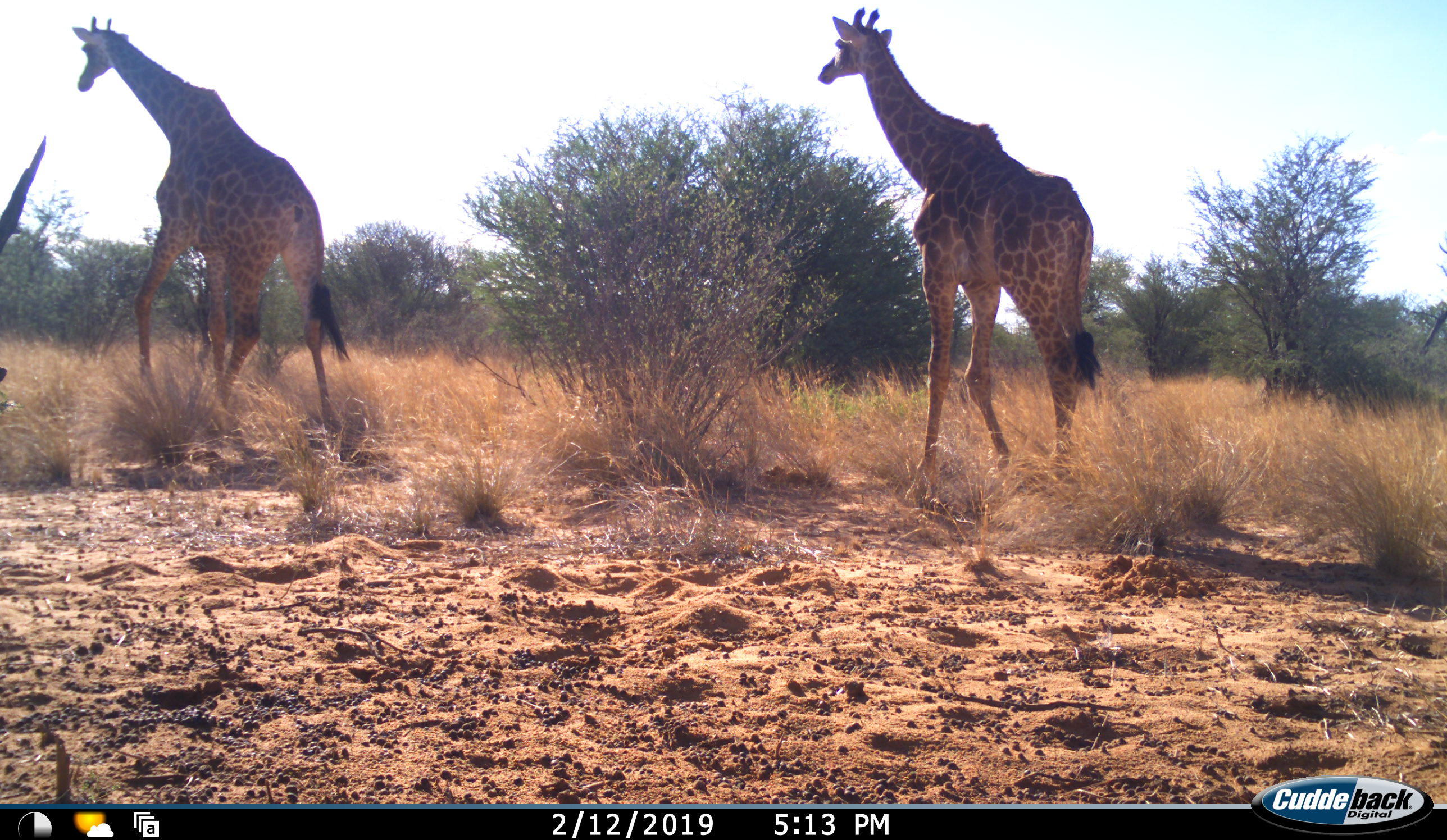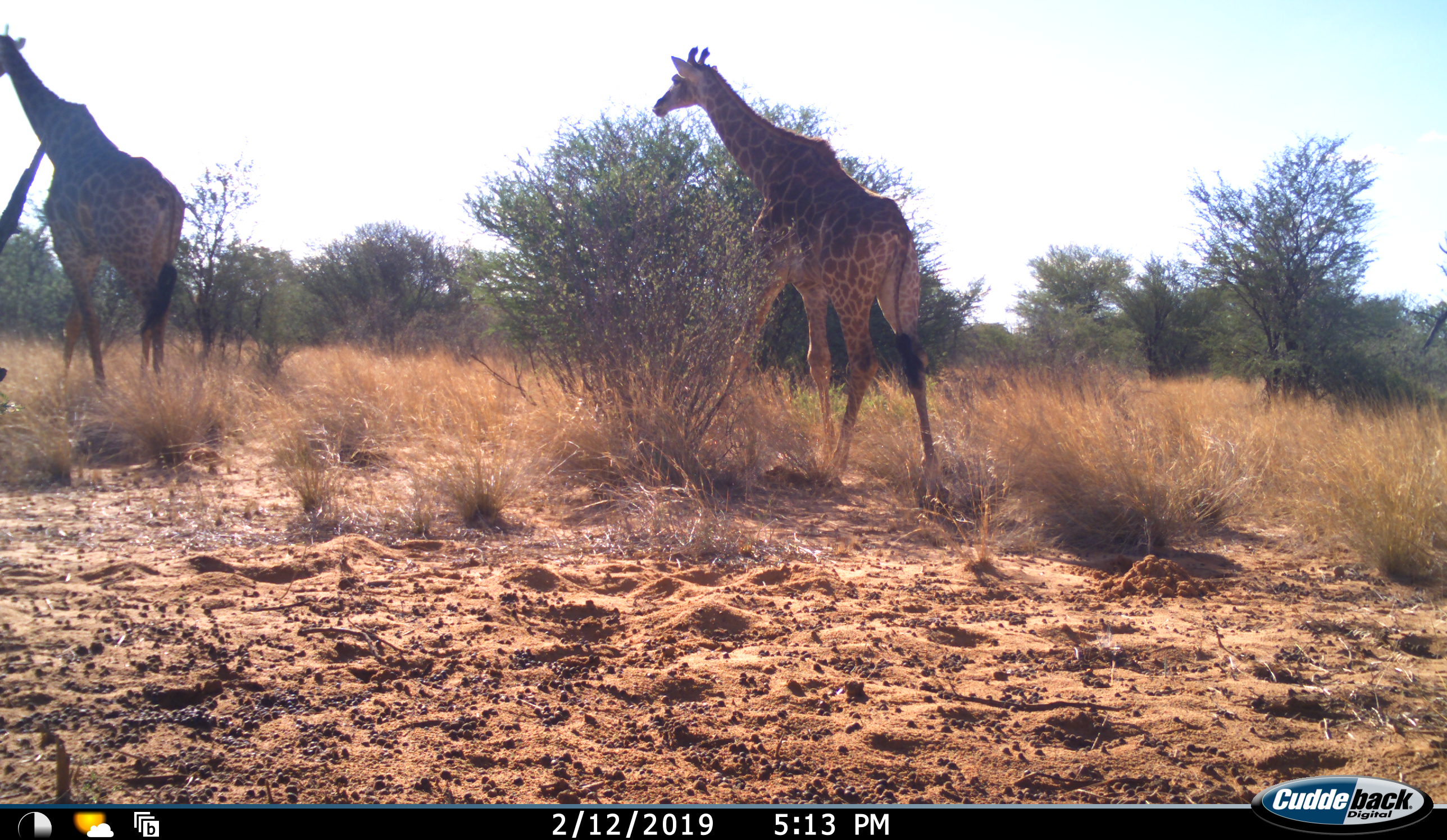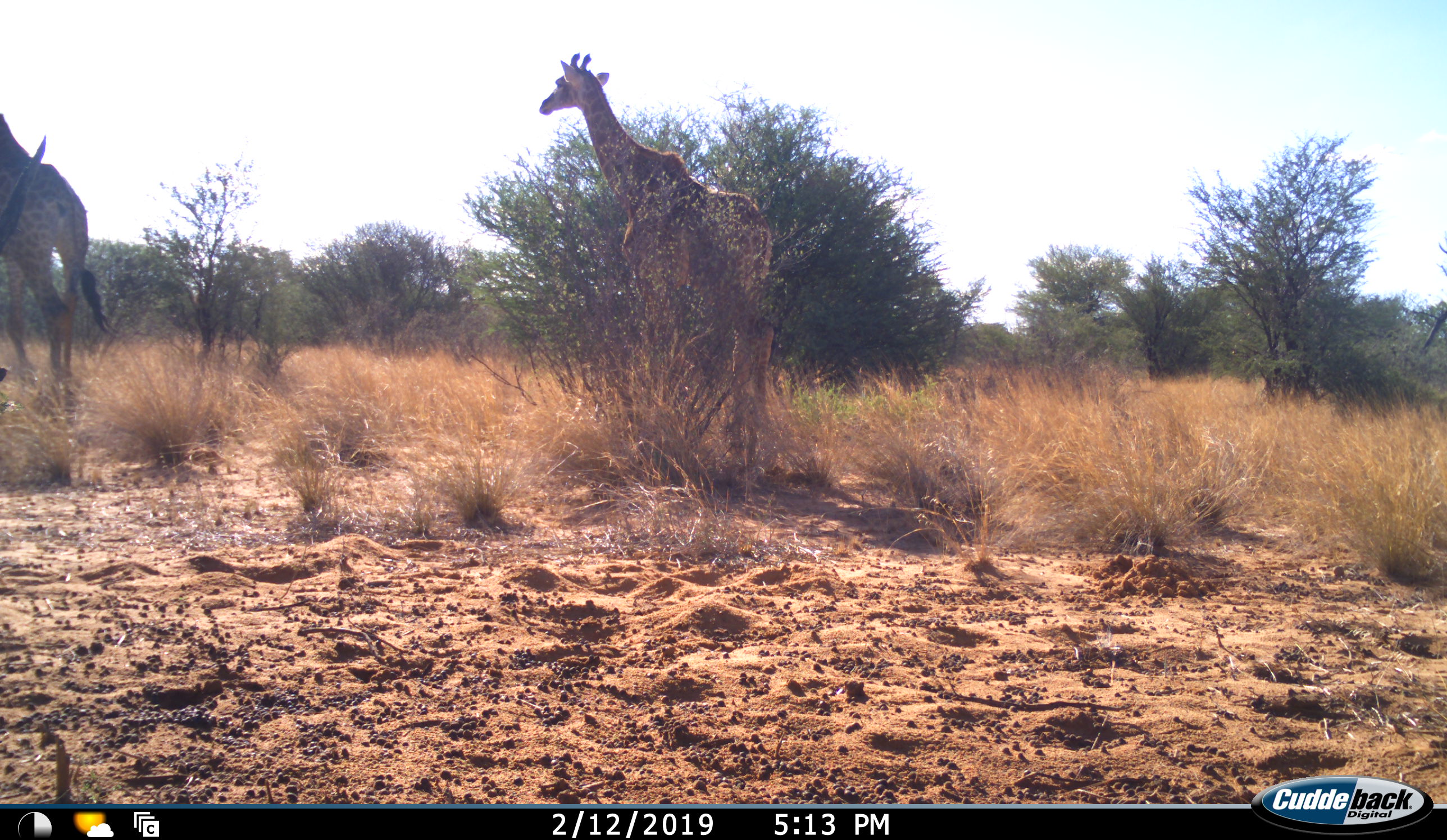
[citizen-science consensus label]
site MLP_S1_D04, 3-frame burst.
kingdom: Animalia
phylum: Chordata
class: Mammalia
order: Artiodactyla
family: Giraffidae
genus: Giraffa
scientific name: Giraffa camelopardalis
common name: giraffe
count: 2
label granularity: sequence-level